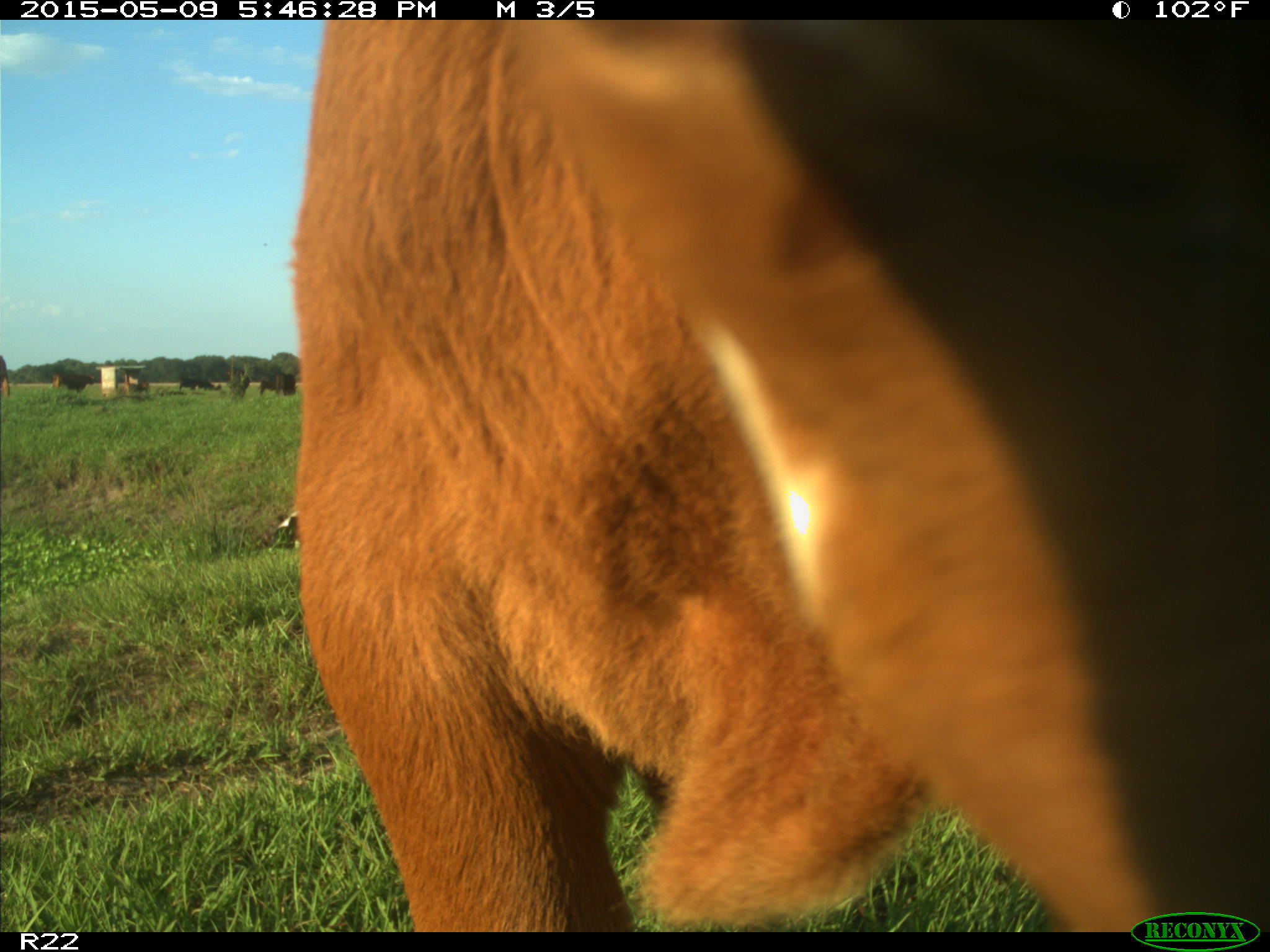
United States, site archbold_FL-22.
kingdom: Animalia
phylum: Chordata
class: Mammalia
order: Artiodactyla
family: Bovidae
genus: Bos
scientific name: Bos taurus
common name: domestic cow